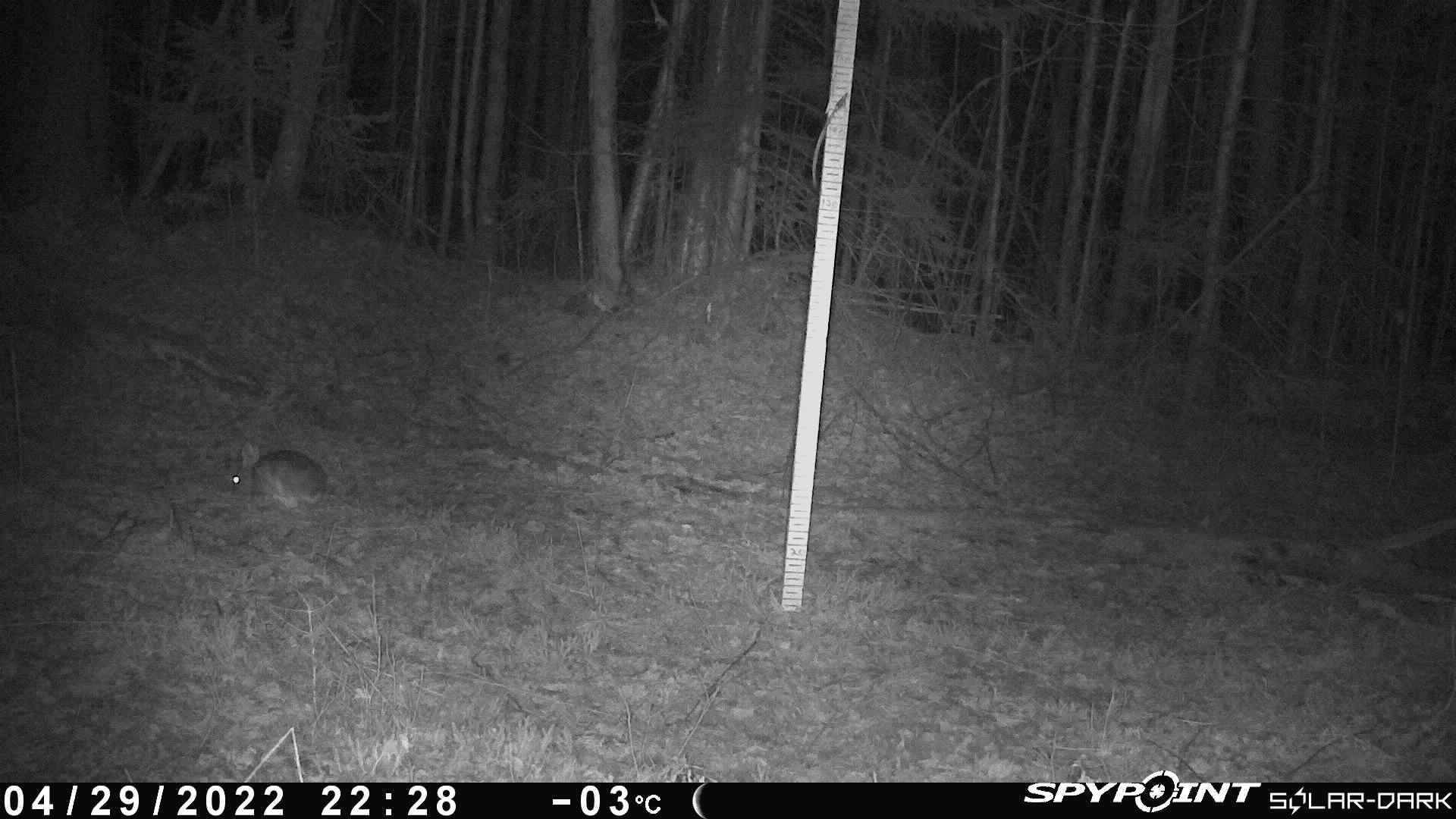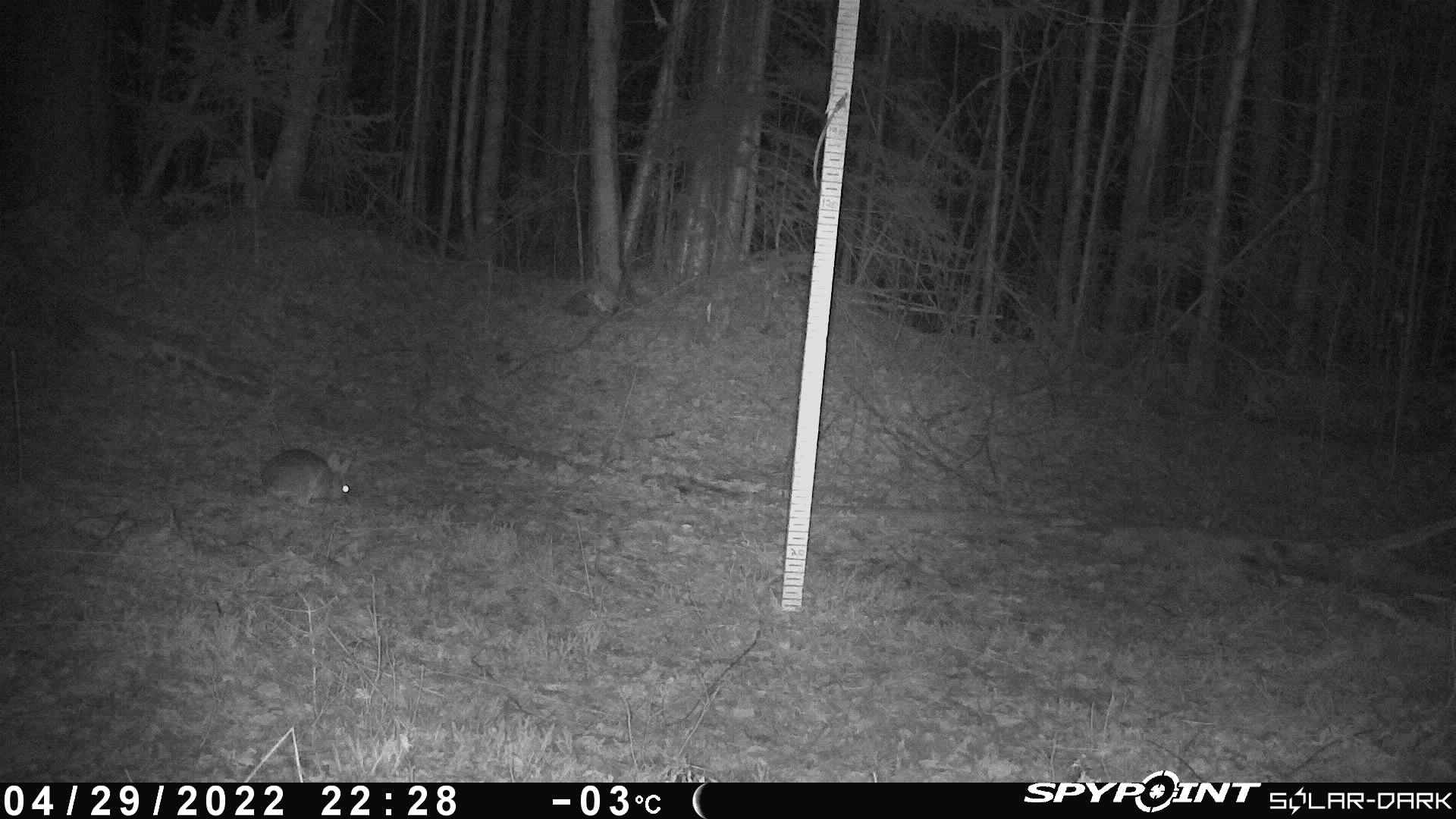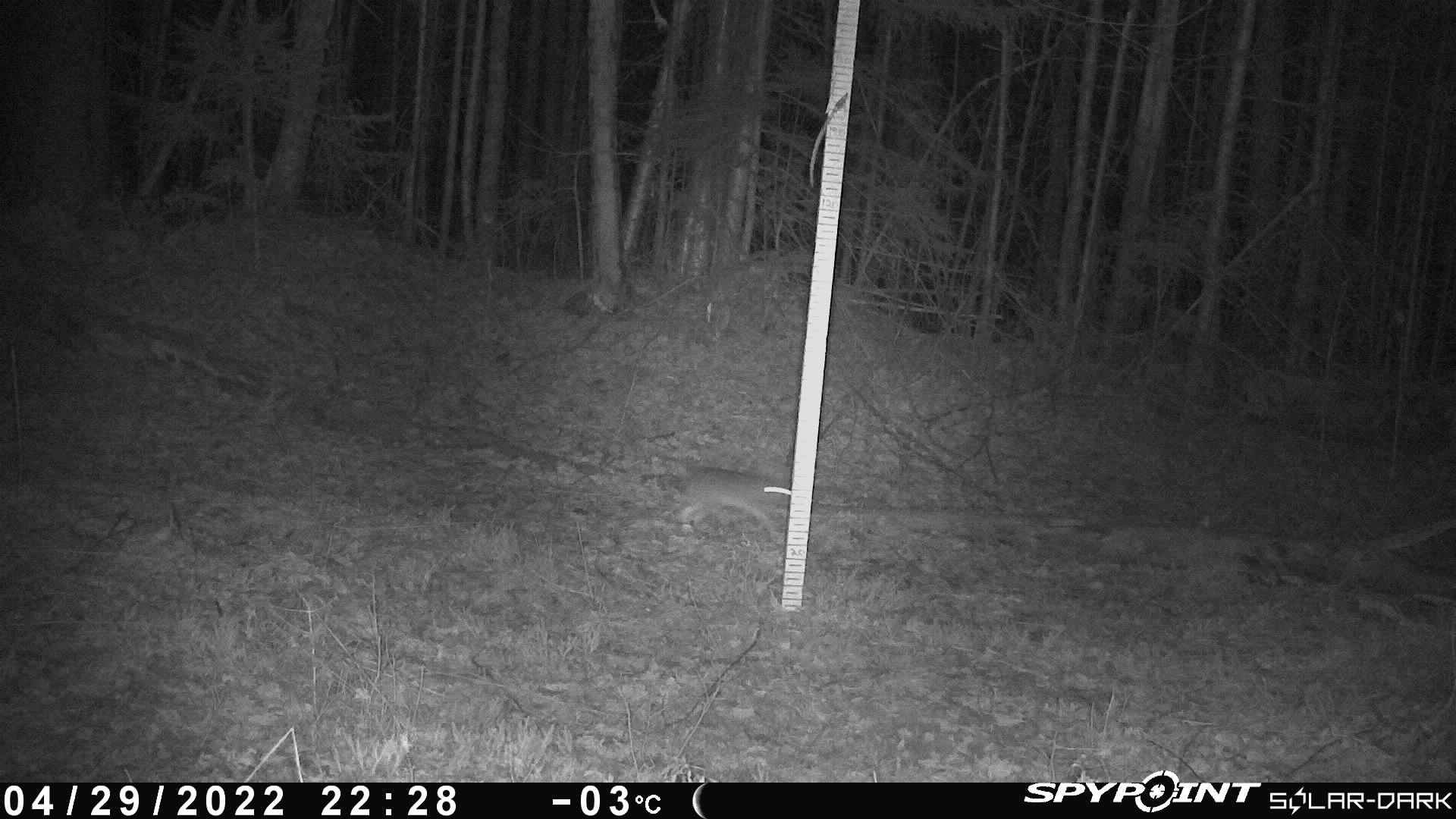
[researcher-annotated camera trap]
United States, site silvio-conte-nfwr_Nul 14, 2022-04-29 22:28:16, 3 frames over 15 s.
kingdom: Animalia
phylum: Chordata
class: Mammalia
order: Lagomorpha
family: Leporidae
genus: Lepus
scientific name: Lepus americanus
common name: snowshoe hare